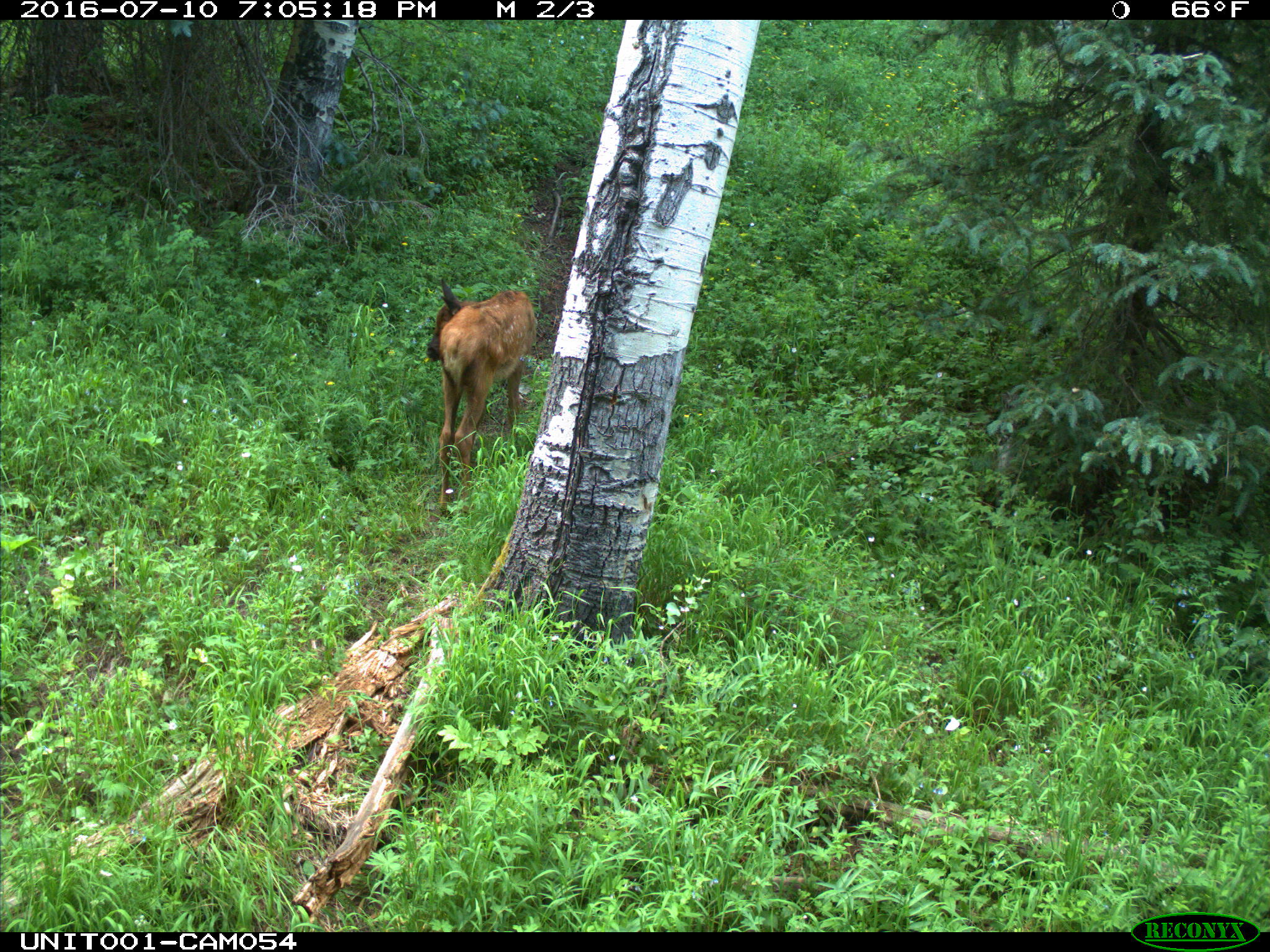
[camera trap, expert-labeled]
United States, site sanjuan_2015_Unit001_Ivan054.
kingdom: Animalia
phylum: Chordata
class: Mammalia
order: Artiodactyla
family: Cervidae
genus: Cervus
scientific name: Cervus elaphus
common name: red deer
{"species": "Cervus elaphus (red deer)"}